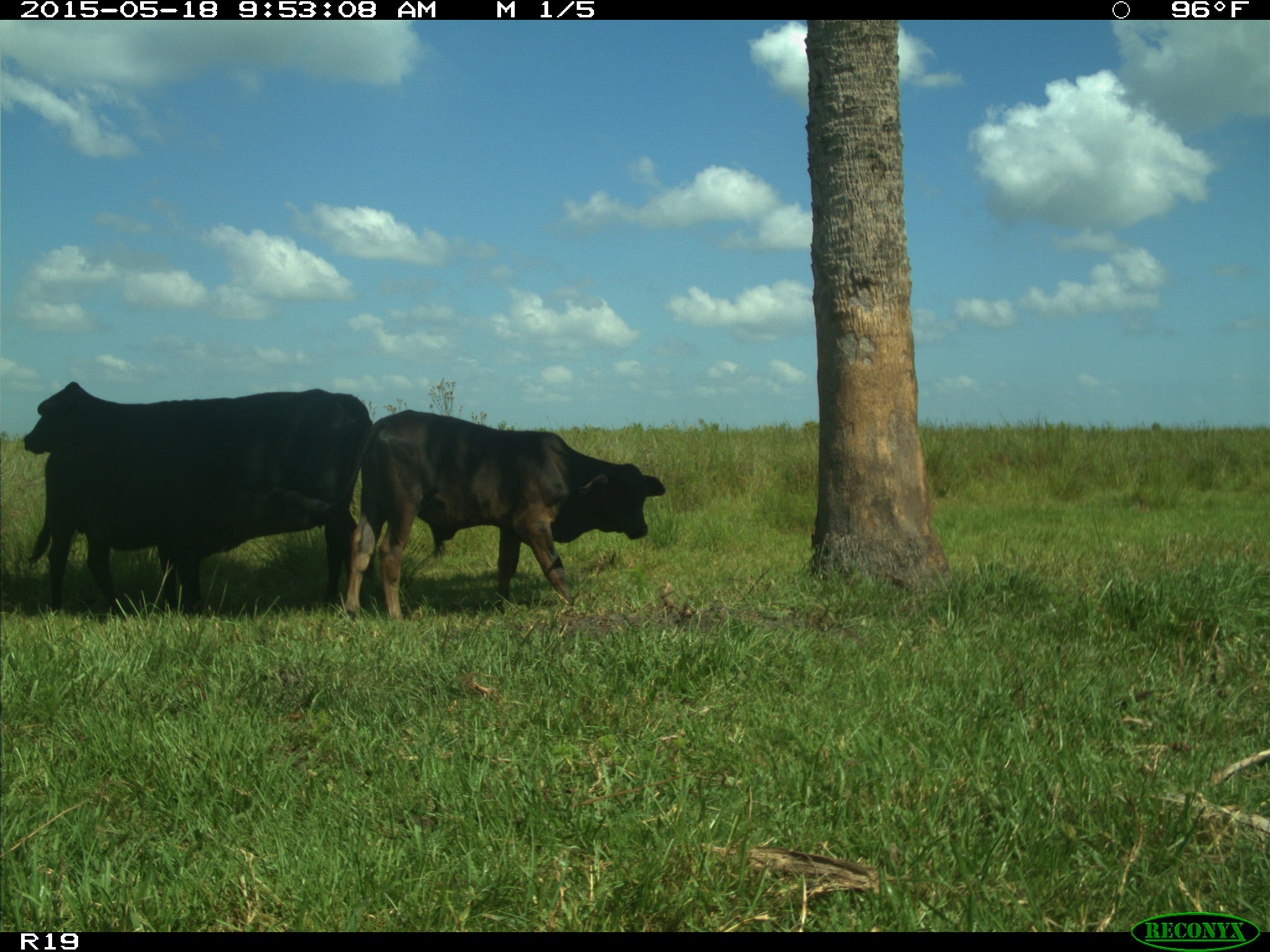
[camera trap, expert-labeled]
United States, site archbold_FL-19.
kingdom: Animalia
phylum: Chordata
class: Mammalia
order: Artiodactyla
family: Bovidae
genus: Bos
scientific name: Bos taurus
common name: domestic cow